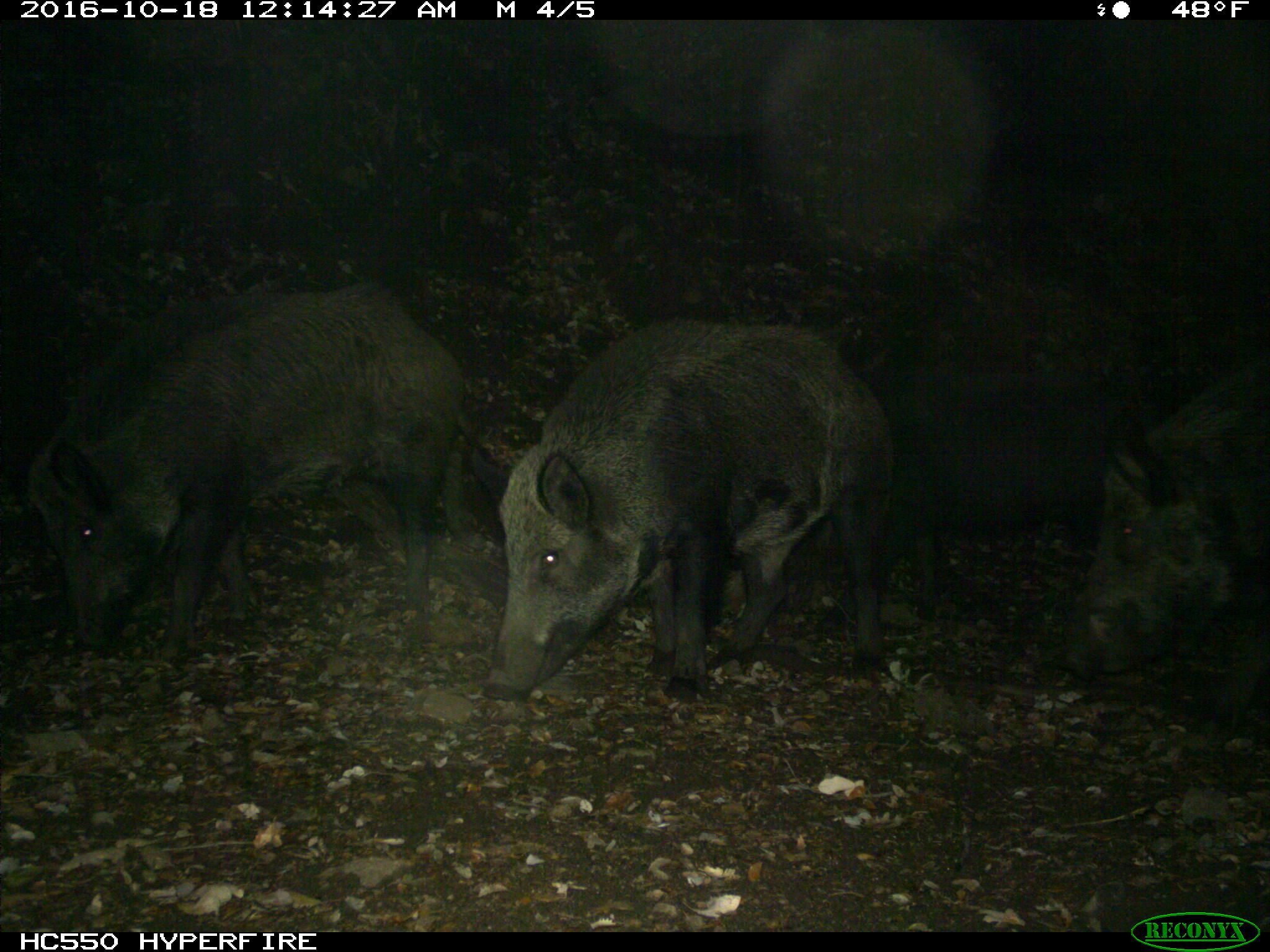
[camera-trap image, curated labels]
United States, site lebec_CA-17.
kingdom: Animalia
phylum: Chordata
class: Mammalia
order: Artiodactyla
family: Suidae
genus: Sus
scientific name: Sus scrofa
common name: wild boar